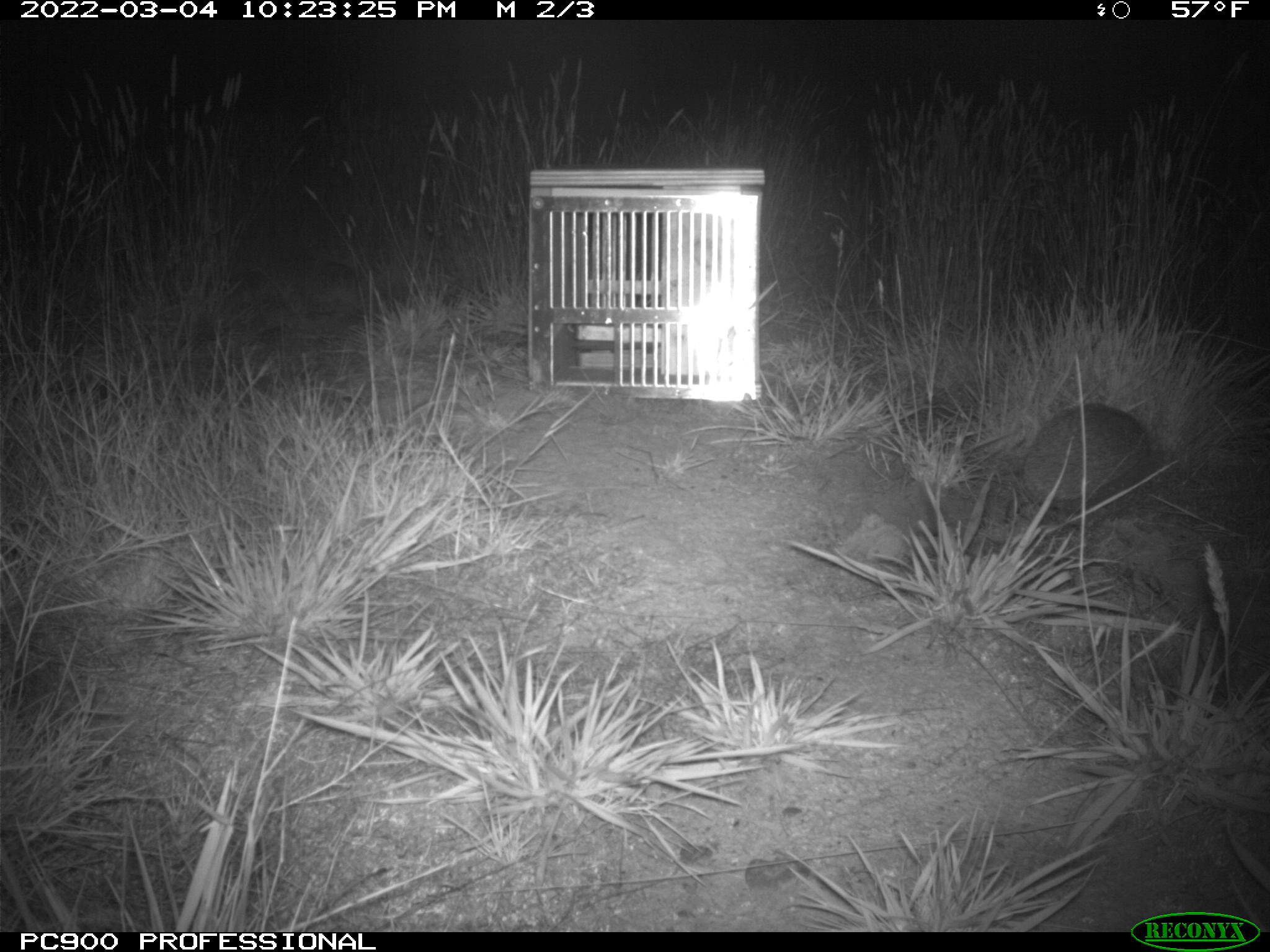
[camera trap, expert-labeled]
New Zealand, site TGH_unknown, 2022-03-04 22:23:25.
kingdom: Animalia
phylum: Chordata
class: Mammalia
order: Eulipotyphla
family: Erinaceidae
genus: Erinaceus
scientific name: Erinaceus europaeus europaeus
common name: european hedgehog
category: hedgehog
Hedgehog (european hedgehog) (Erinaceus europaeus europaeus).